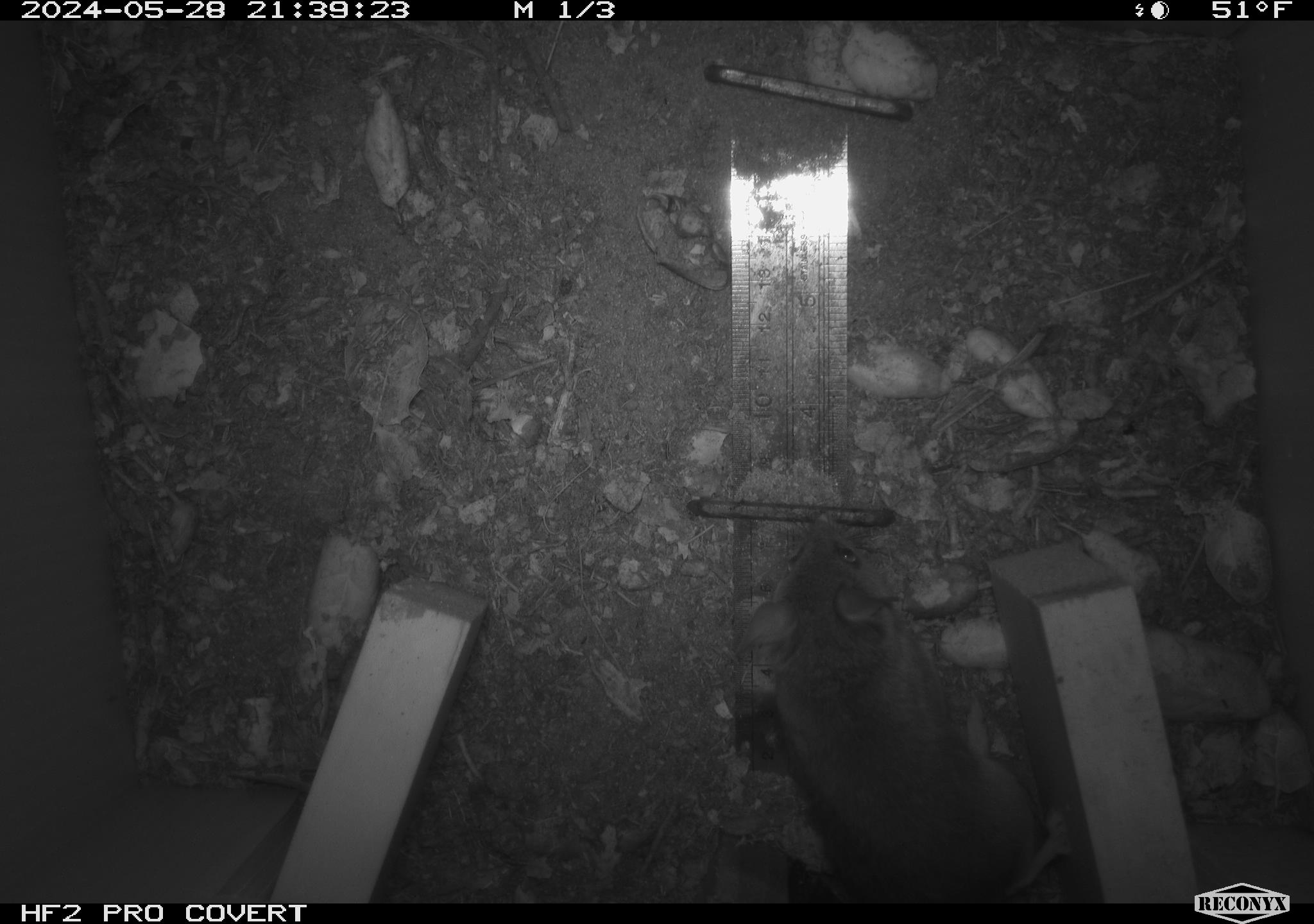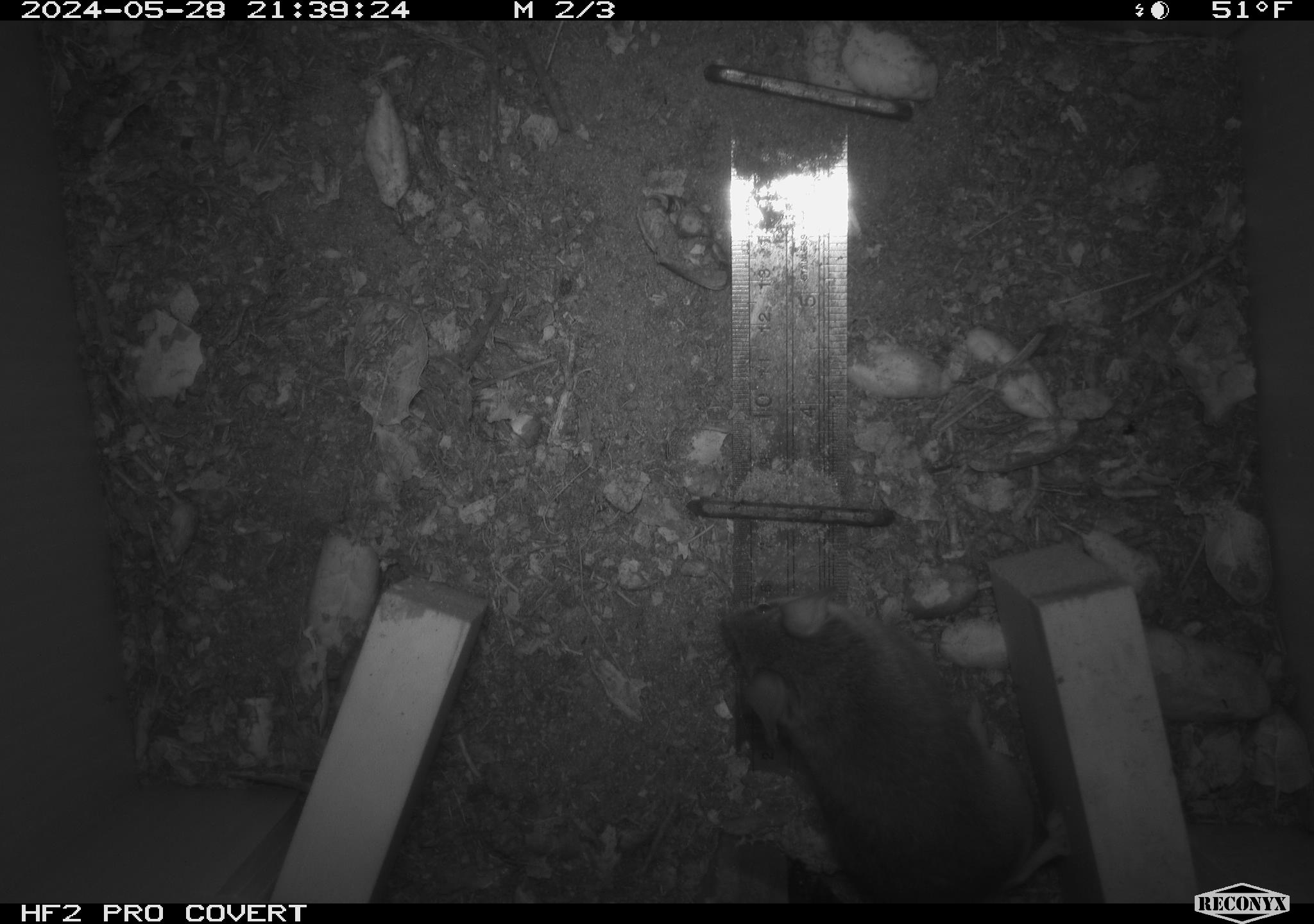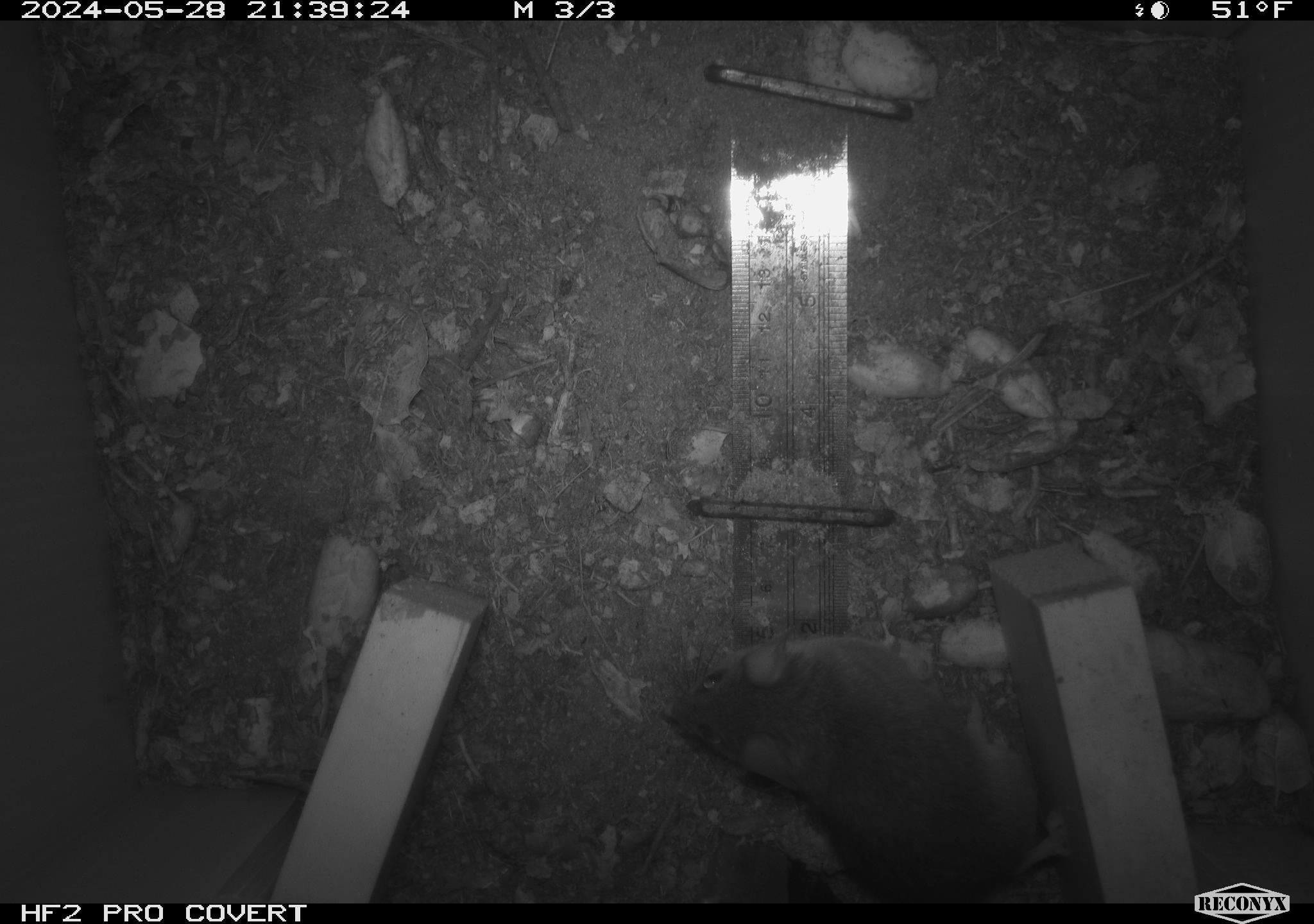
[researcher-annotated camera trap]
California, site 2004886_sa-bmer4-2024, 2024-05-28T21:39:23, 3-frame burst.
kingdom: Animalia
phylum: Chordata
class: Mammalia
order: Rodentia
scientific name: Rodentia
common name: mouse species